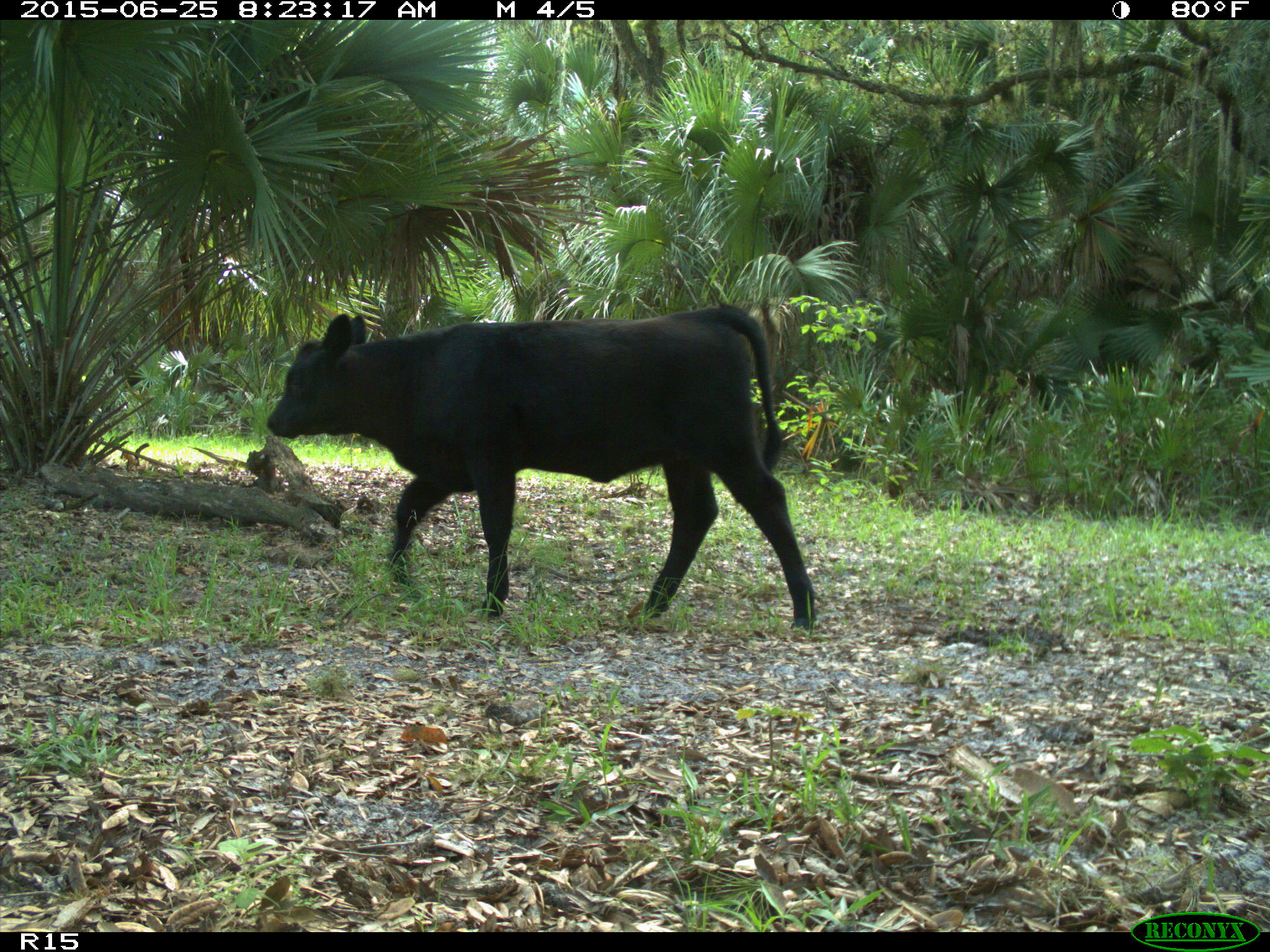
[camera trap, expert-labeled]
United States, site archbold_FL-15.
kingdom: Animalia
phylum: Chordata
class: Mammalia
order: Artiodactyla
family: Bovidae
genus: Bos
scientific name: Bos taurus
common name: domestic cow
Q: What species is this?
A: Bos taurus (domestic cow).